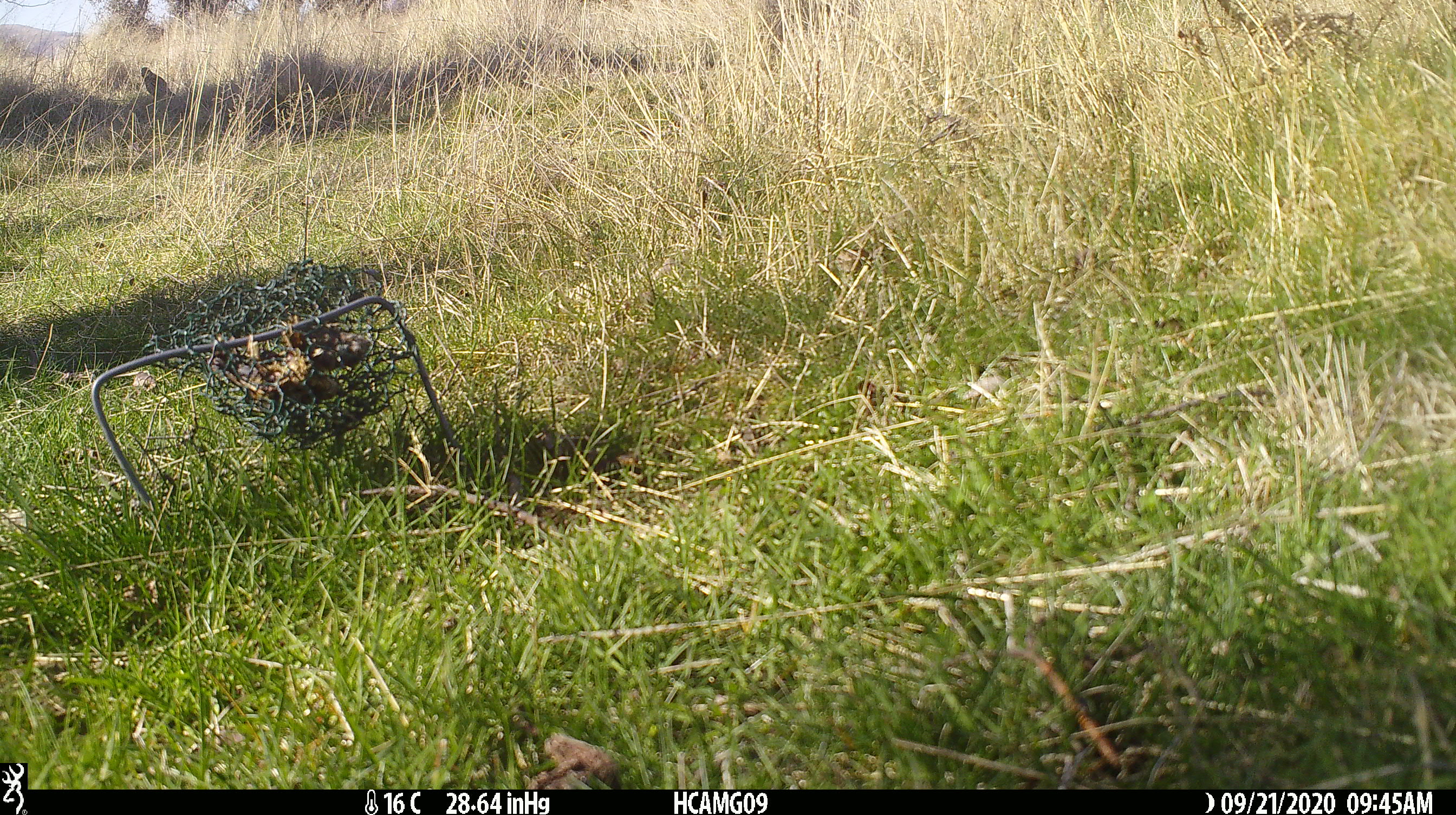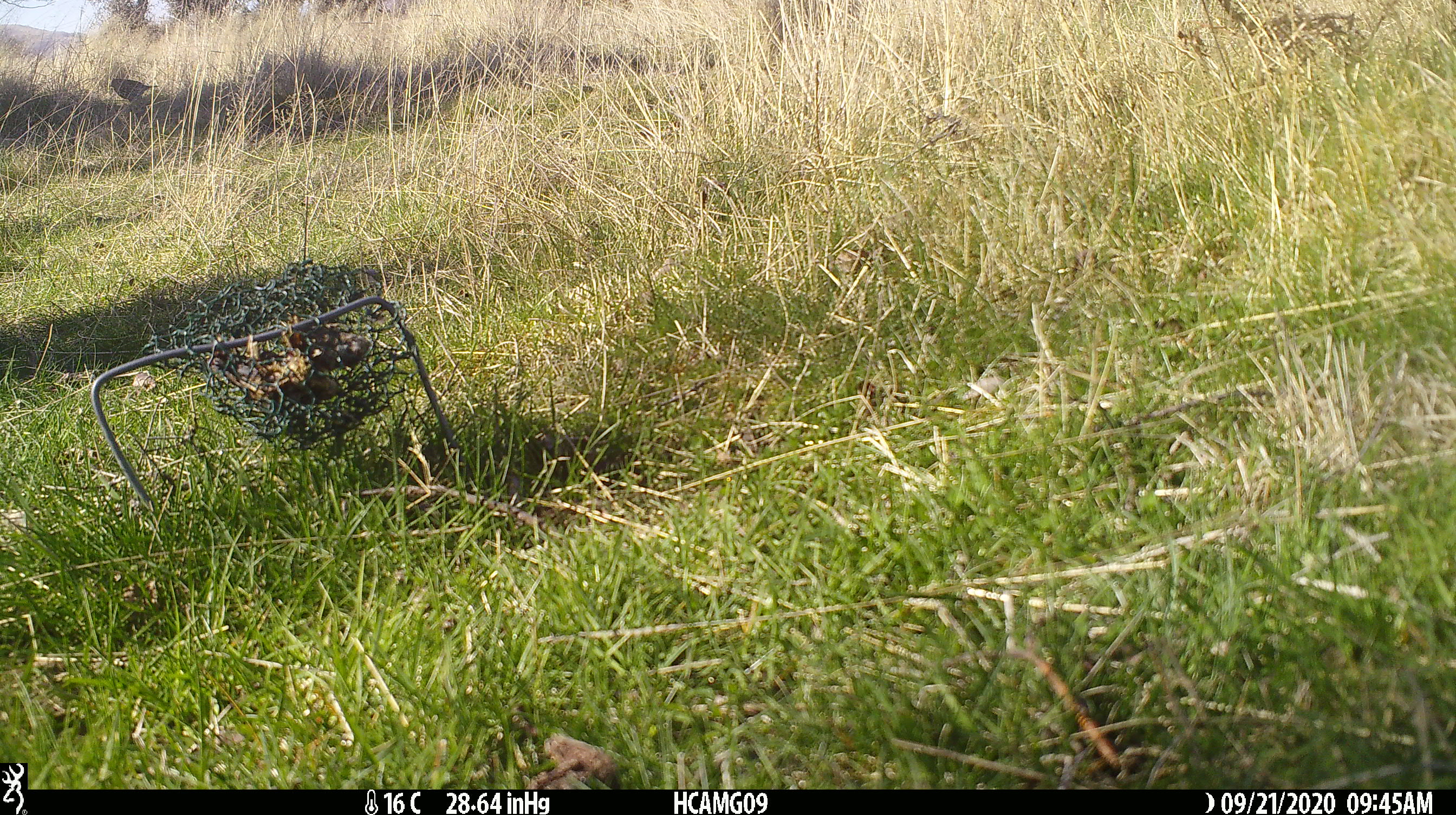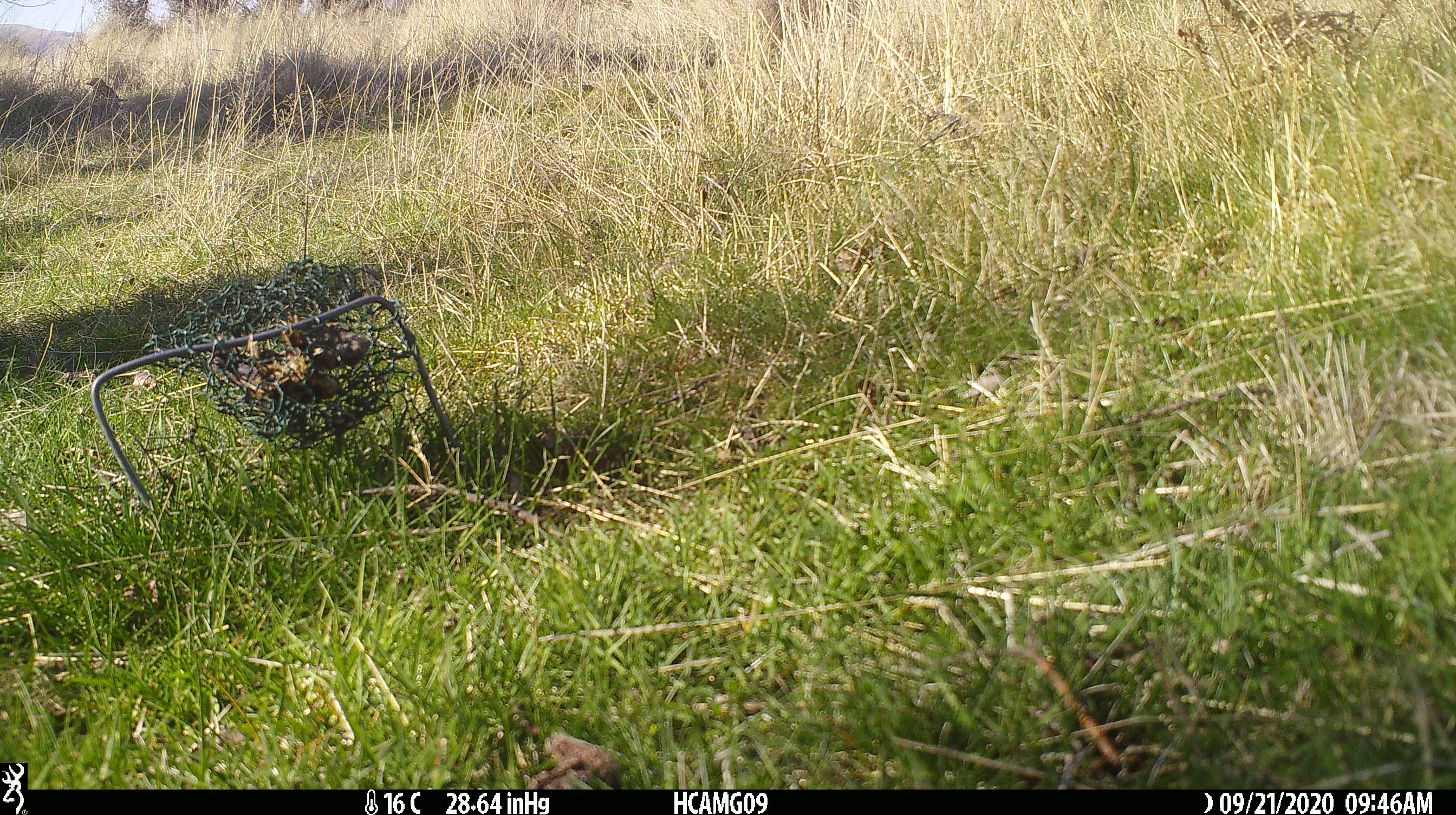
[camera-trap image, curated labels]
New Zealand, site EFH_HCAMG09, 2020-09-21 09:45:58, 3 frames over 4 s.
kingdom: Animalia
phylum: Chordata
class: Aves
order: Passeriformes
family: Turdidae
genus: Turdus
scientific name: Turdus philomelos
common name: song thrush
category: thrush